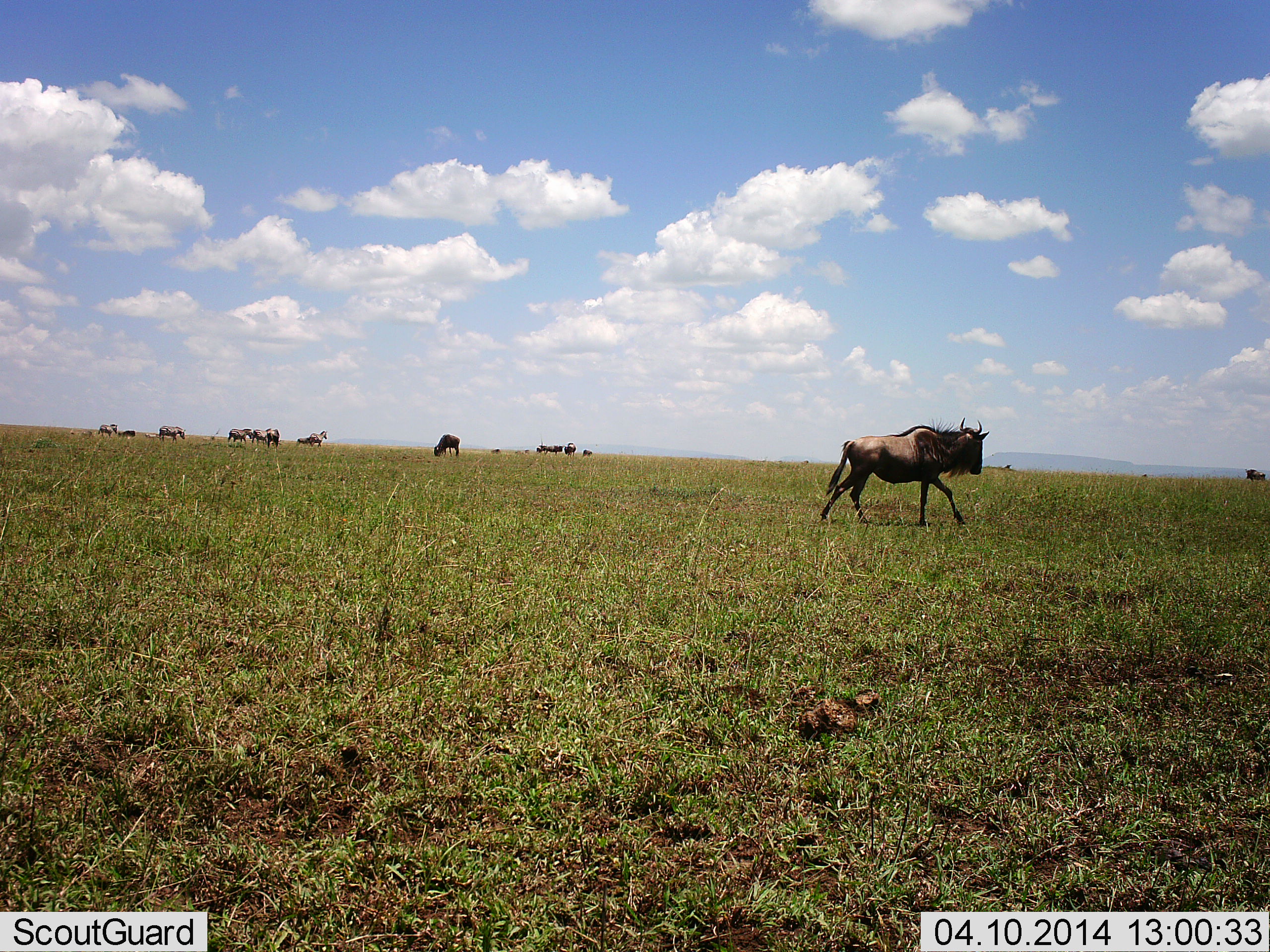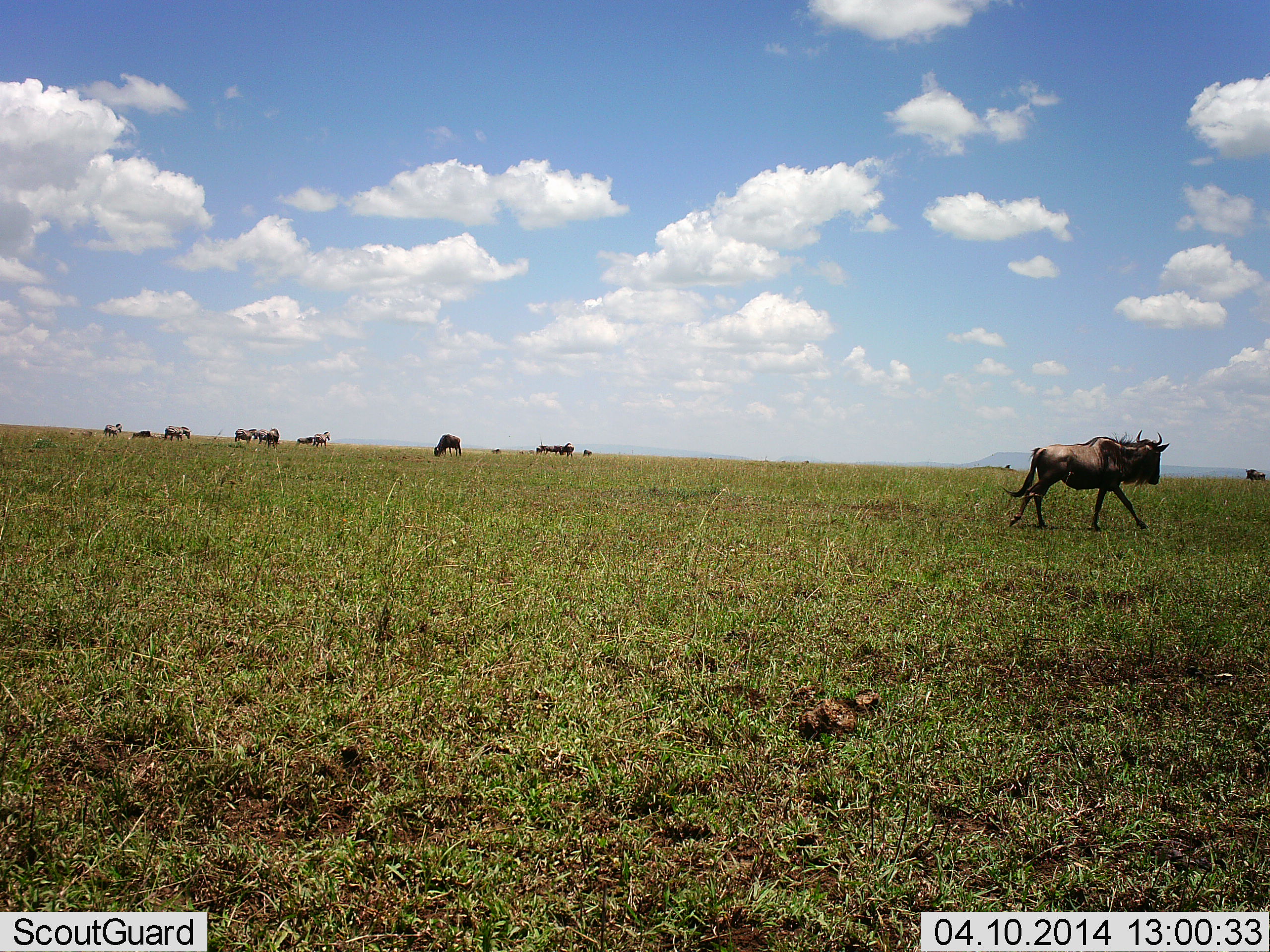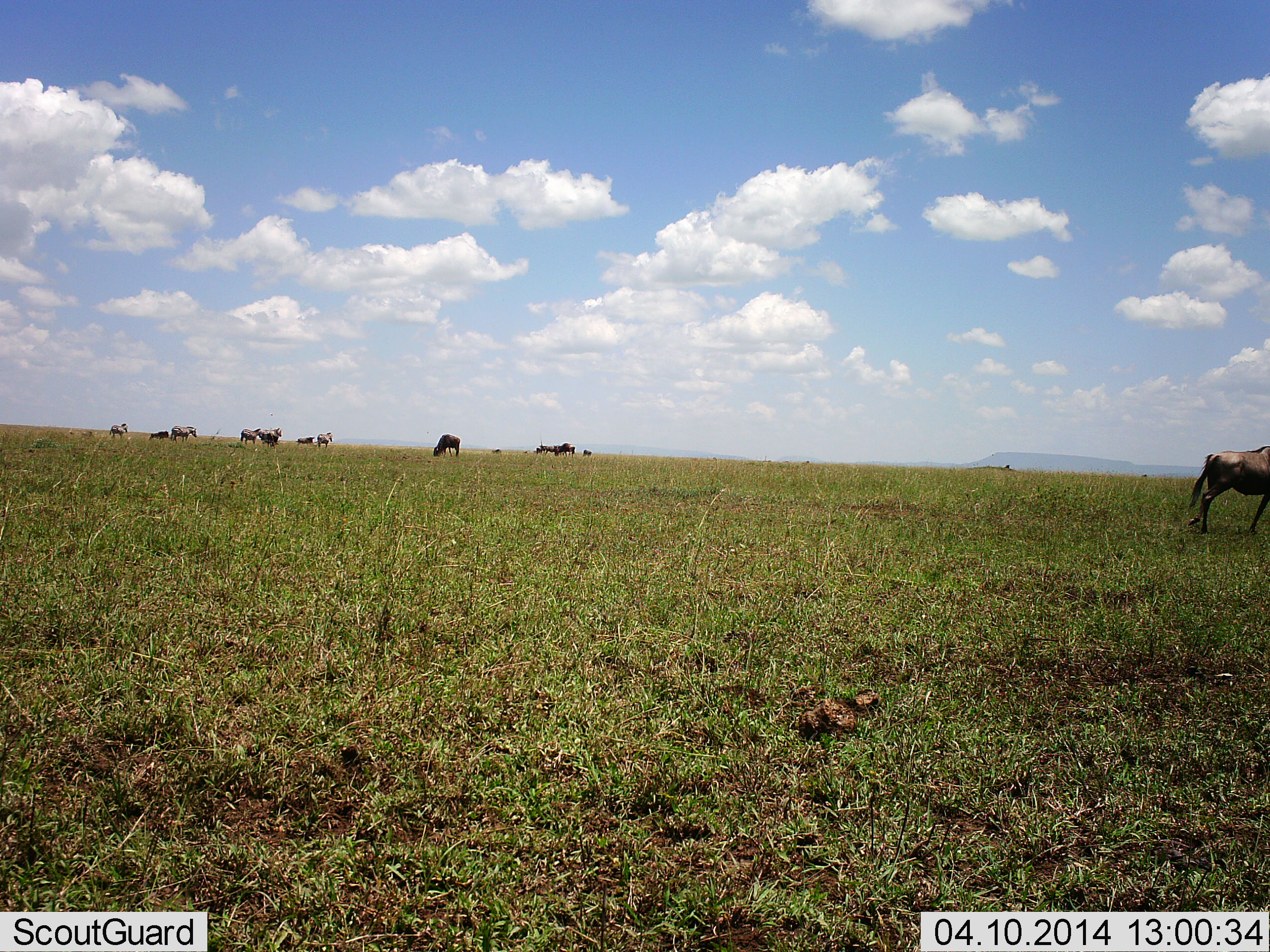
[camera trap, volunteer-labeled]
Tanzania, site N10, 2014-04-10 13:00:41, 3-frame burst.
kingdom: Animalia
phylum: Chordata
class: Mammalia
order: Artiodactyla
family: Bovidae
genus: Connochaetes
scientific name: Connochaetes taurinus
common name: blue wildebeest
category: wildebeest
Wildebeest (blue wildebeest) (Connochaetes taurinus), count 11-50. Behavior (volunteer vote fractions): standing 62%, resting 0%, moving 92%, interacting 0%. Young present (vote fraction): 0%. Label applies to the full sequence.